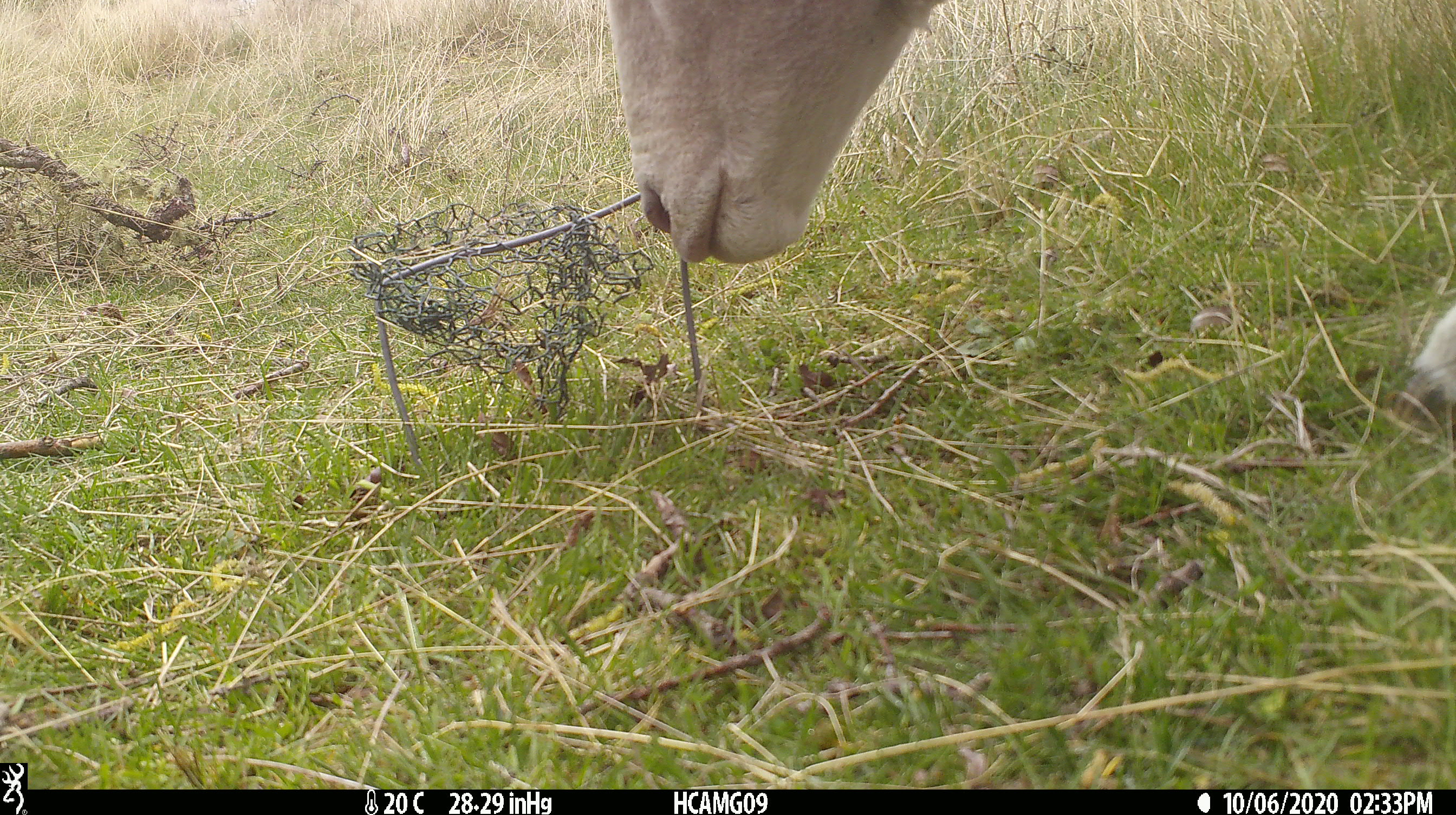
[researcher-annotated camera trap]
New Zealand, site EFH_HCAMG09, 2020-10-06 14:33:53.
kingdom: Animalia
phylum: Chordata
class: Mammalia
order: Artiodactyla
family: Bovidae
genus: Ovis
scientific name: Ovis aries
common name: domestic sheep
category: sheep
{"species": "sheep (domestic sheep) (Ovis aries)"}